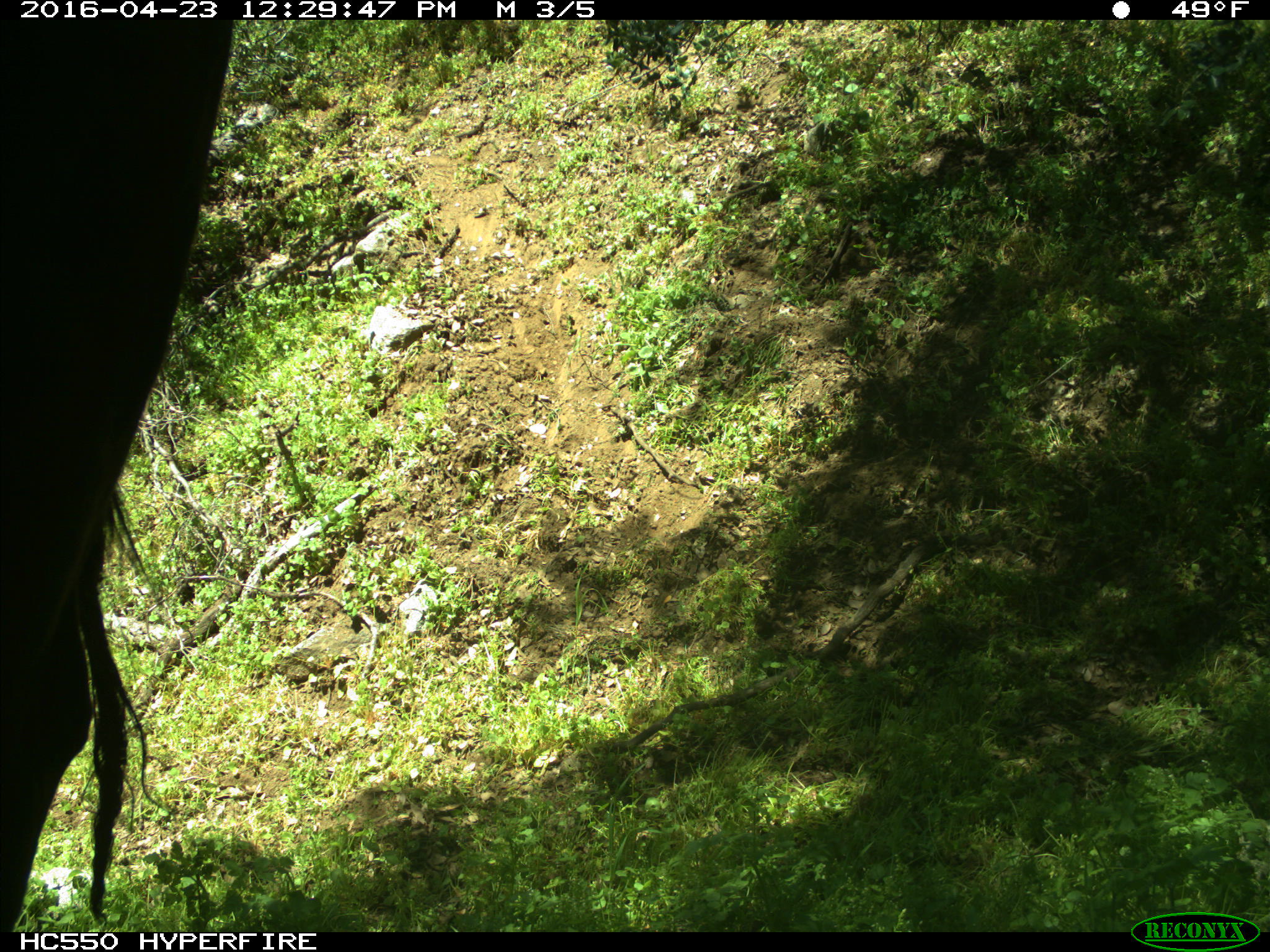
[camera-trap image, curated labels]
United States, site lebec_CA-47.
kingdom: Animalia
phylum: Chordata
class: Mammalia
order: Artiodactyla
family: Bovidae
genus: Bos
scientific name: Bos taurus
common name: domestic cow